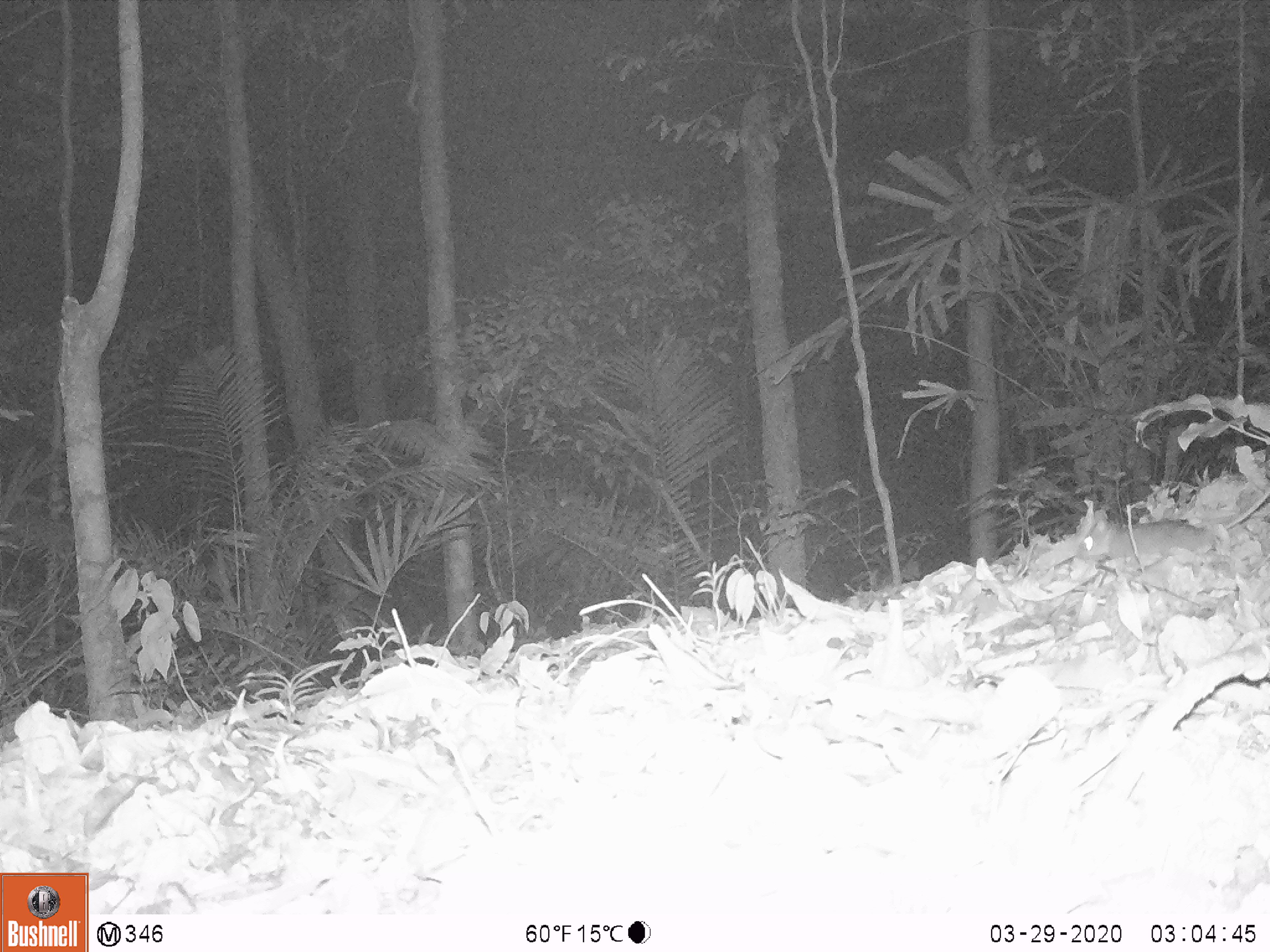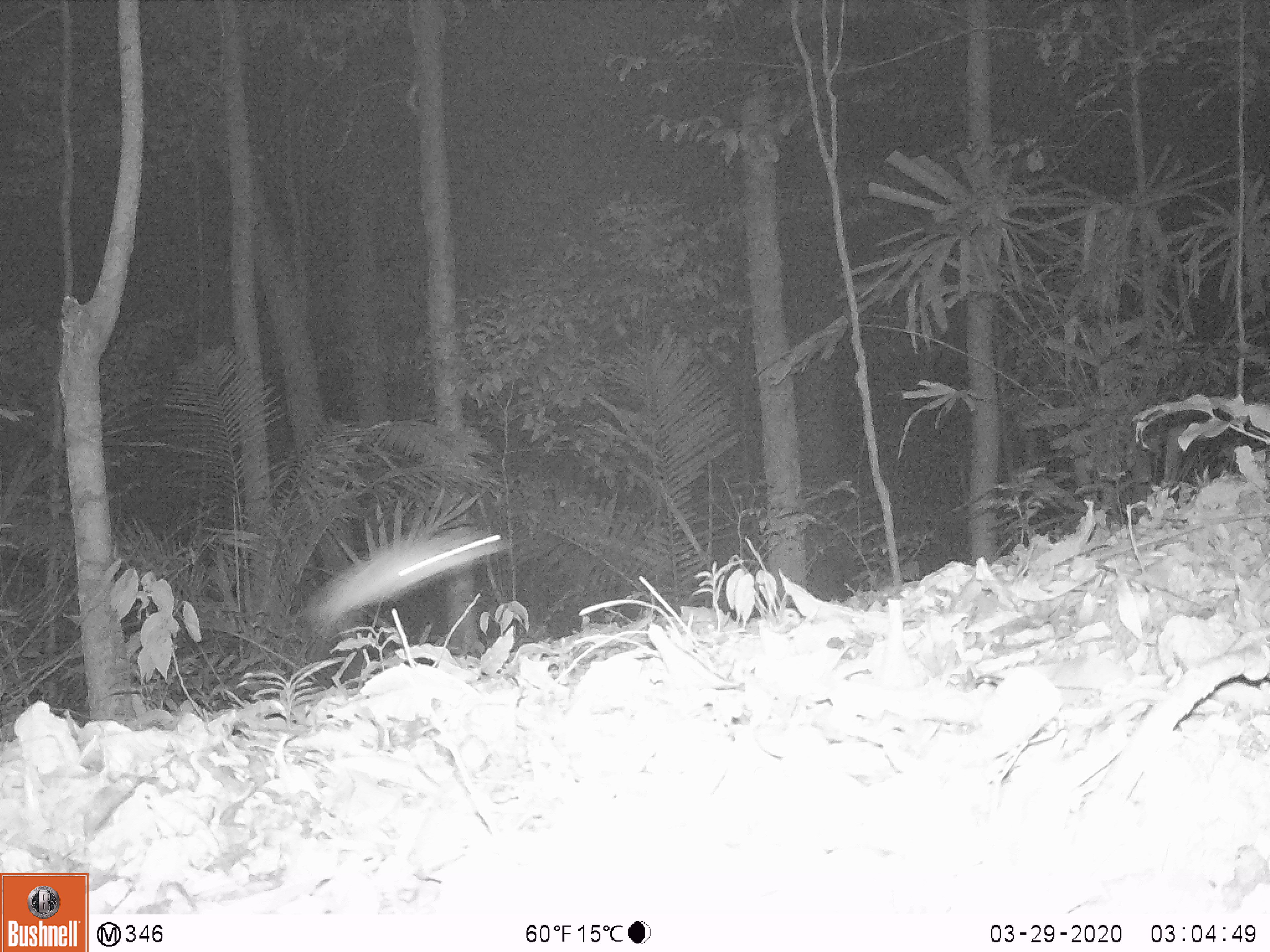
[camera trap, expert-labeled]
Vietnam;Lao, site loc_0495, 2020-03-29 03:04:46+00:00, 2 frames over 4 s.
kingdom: Animalia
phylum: Chordata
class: Mammalia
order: Rodentia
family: Muridae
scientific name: Muridae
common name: old-world mice and rats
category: unidentified murid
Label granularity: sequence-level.